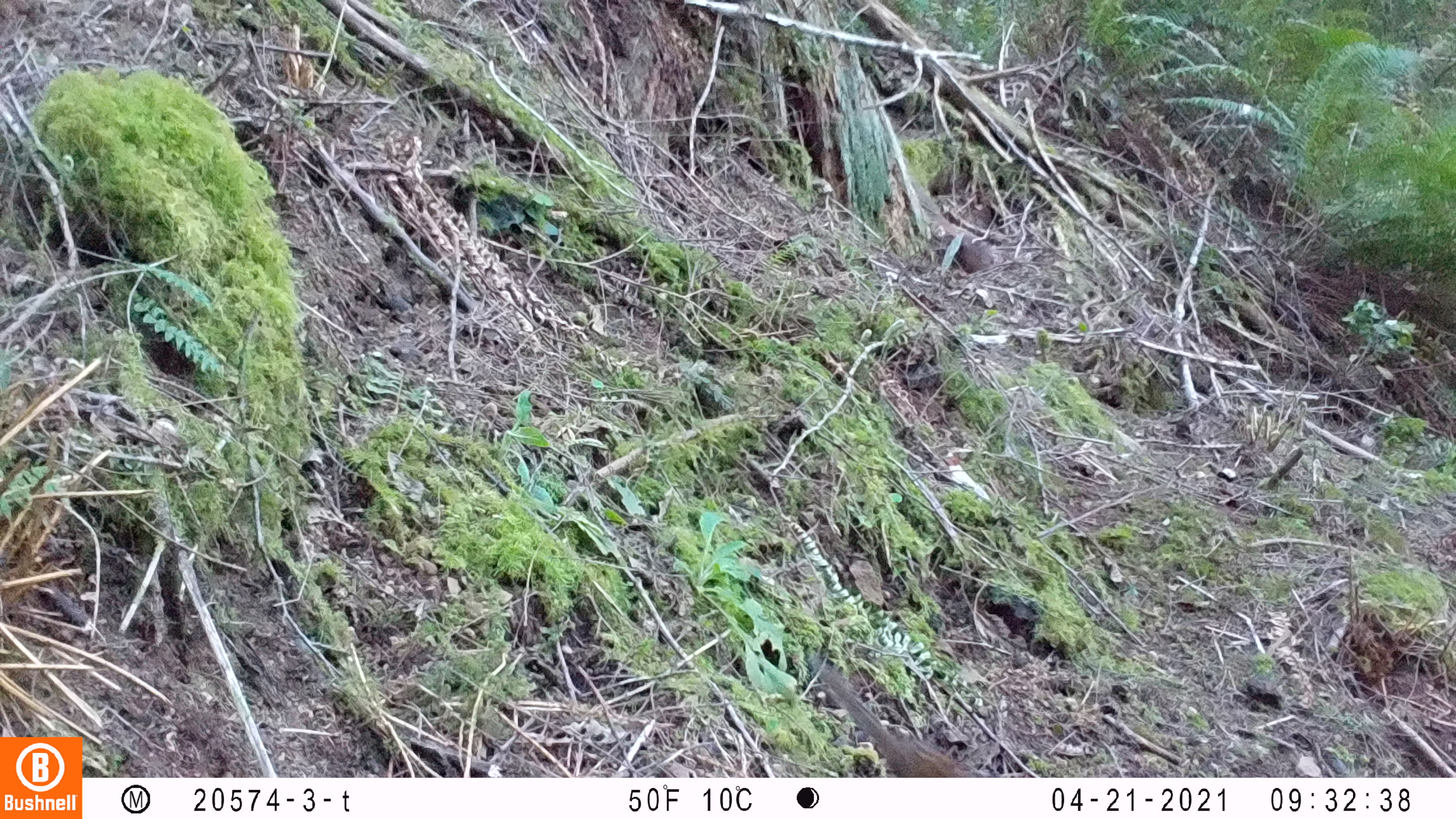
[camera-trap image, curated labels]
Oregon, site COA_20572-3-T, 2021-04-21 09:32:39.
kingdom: Animalia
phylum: Chordata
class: Mammalia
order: Rodentia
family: Sciuridae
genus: Neotamias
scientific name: Neotamias townsendii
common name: townsend's chipmunk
Townsend's chipmunk (Neotamias townsendii).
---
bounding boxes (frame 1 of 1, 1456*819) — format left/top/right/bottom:
townsend's chipmunk: 807/658/979/773